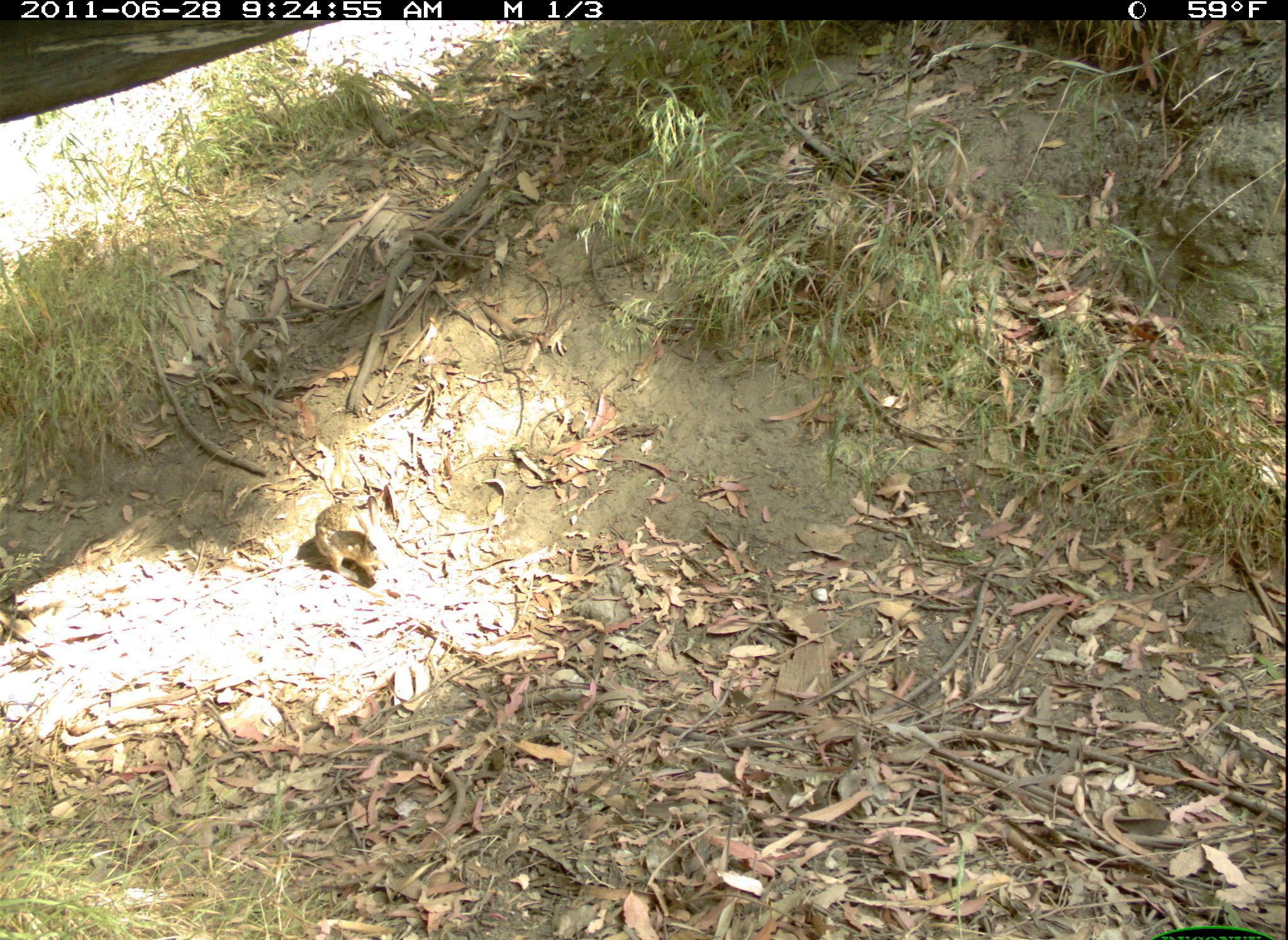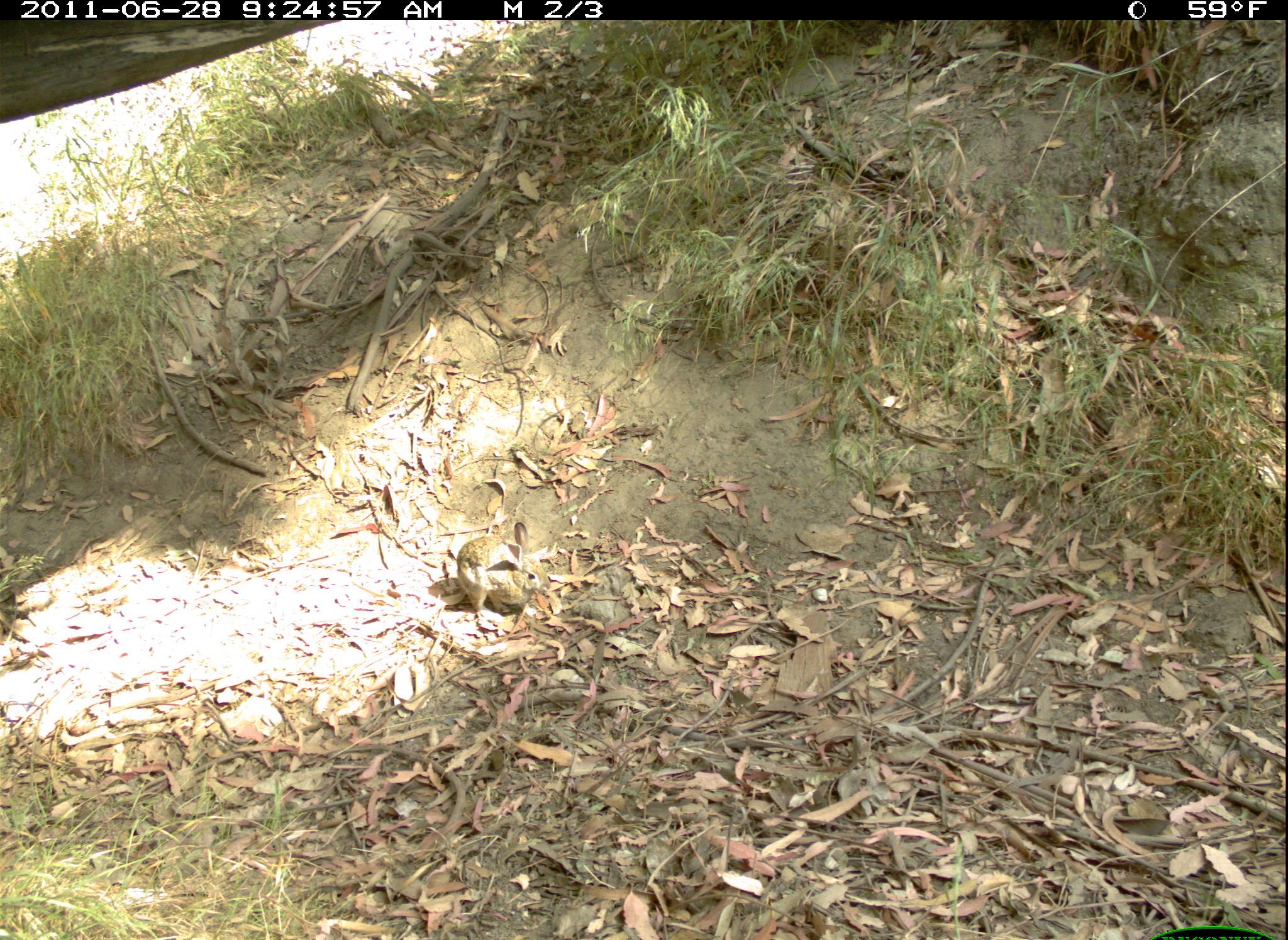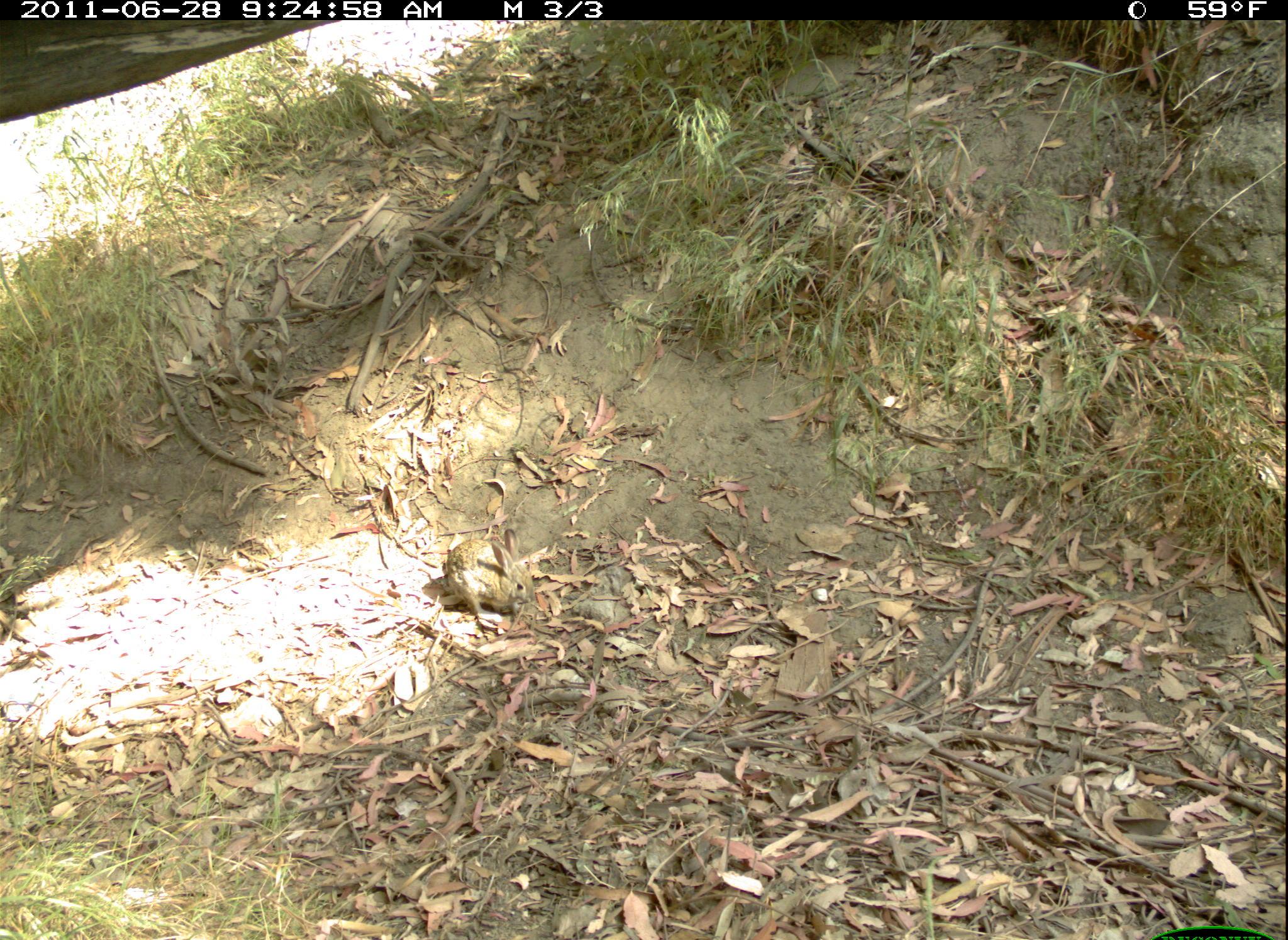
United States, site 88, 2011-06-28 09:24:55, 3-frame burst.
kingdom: Animalia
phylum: Chordata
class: Mammalia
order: Lagomorpha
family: Leporidae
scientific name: Leporidae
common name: rabbits and hares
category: rabbit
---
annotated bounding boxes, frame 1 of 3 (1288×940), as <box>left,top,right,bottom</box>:
rabbit: <box>313,492,400,585</box>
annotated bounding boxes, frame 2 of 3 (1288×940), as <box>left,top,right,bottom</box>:
rabbit: <box>452,527,562,636</box>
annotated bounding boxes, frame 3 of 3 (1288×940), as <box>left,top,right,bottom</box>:
rabbit: <box>428,520,544,625</box>